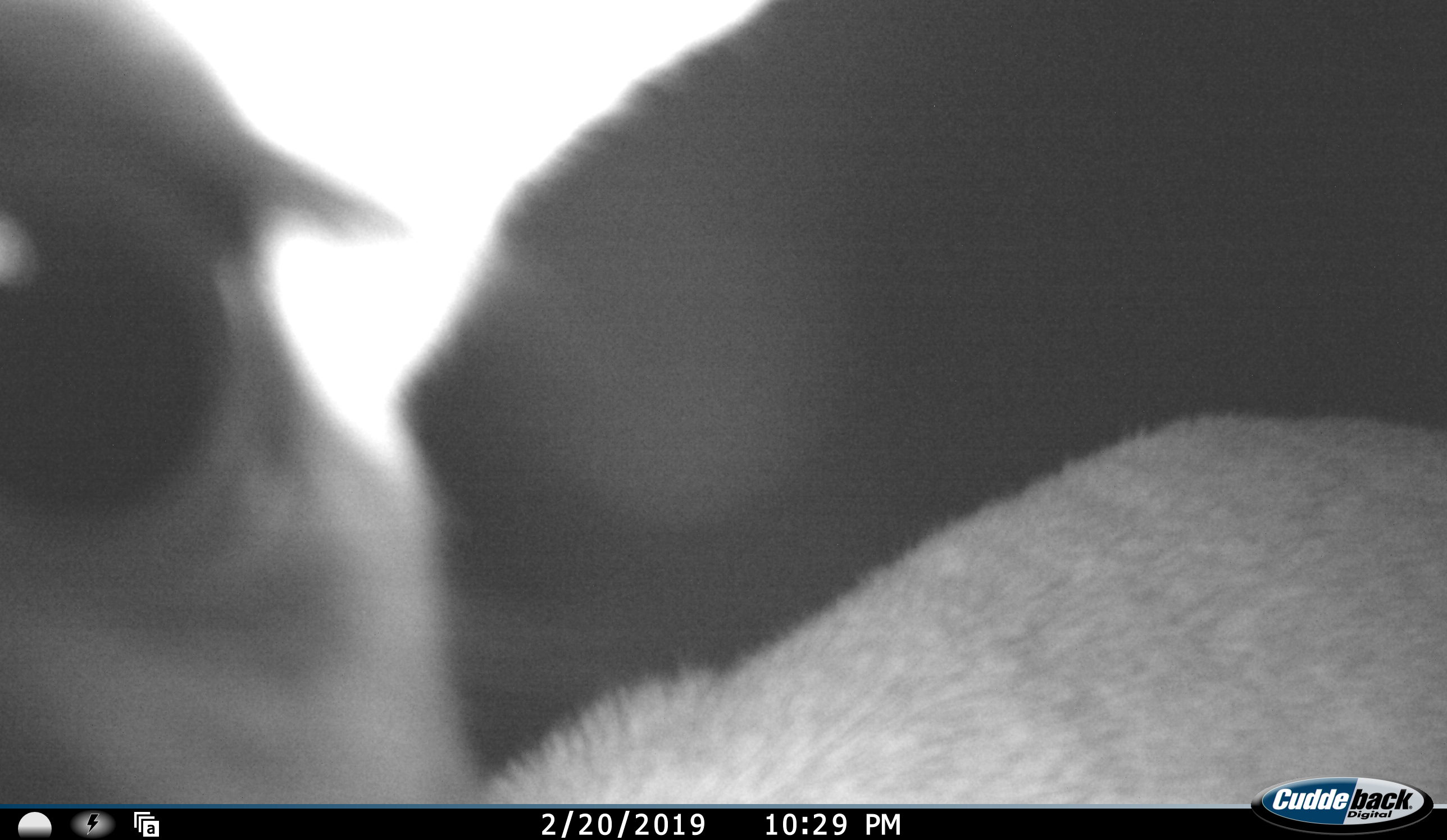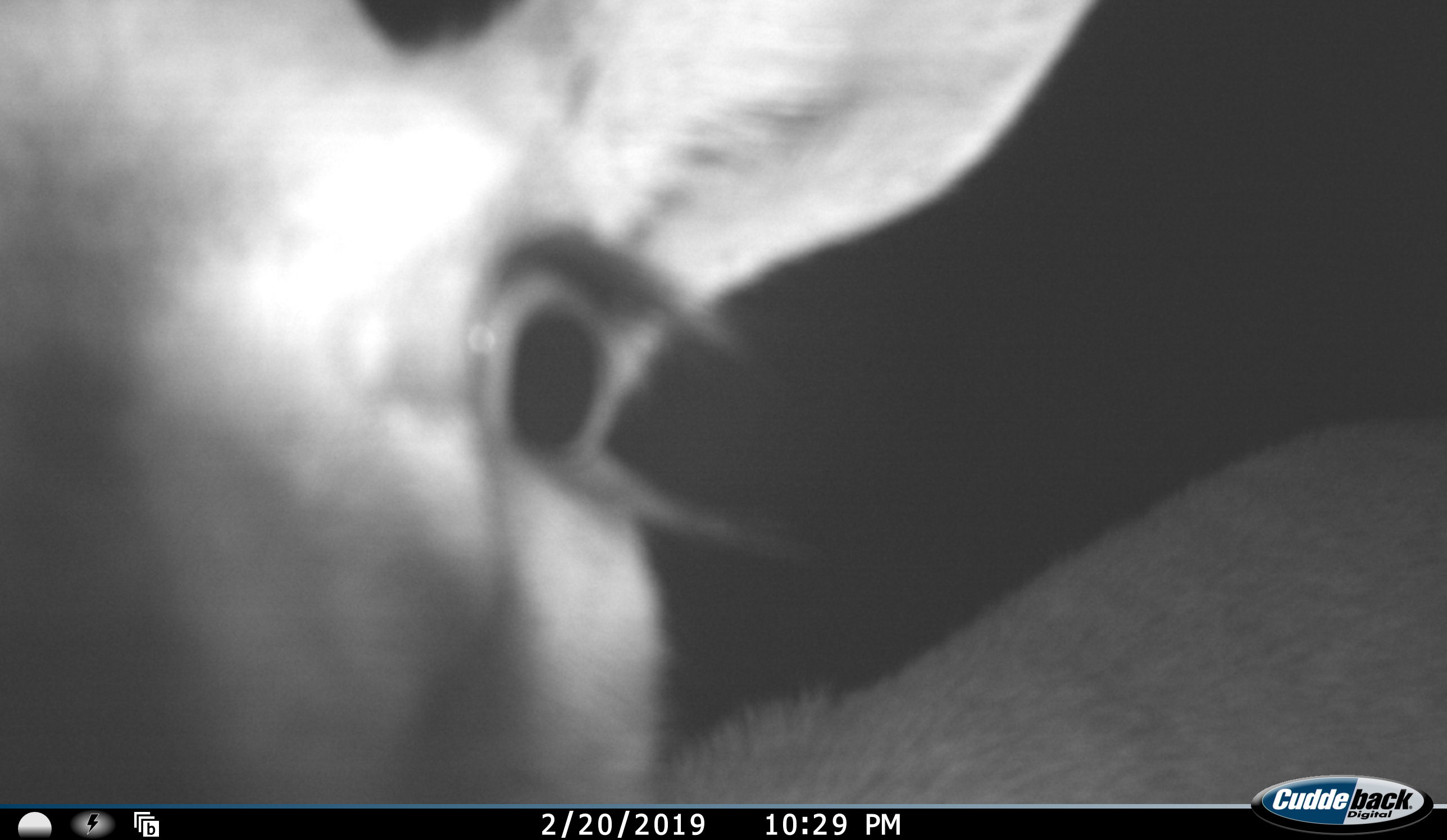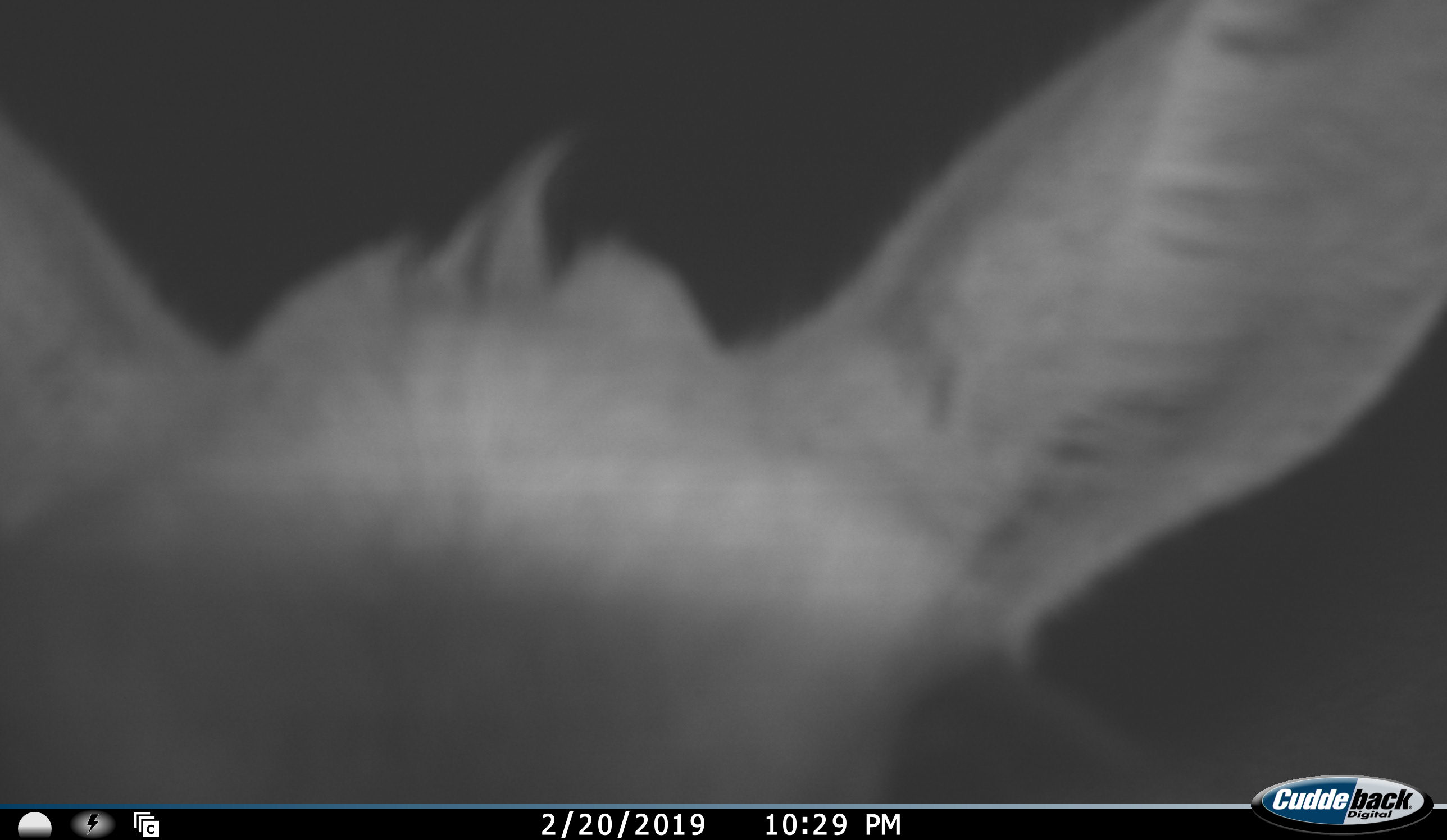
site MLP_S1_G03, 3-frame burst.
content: unidentified animal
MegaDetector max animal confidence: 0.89